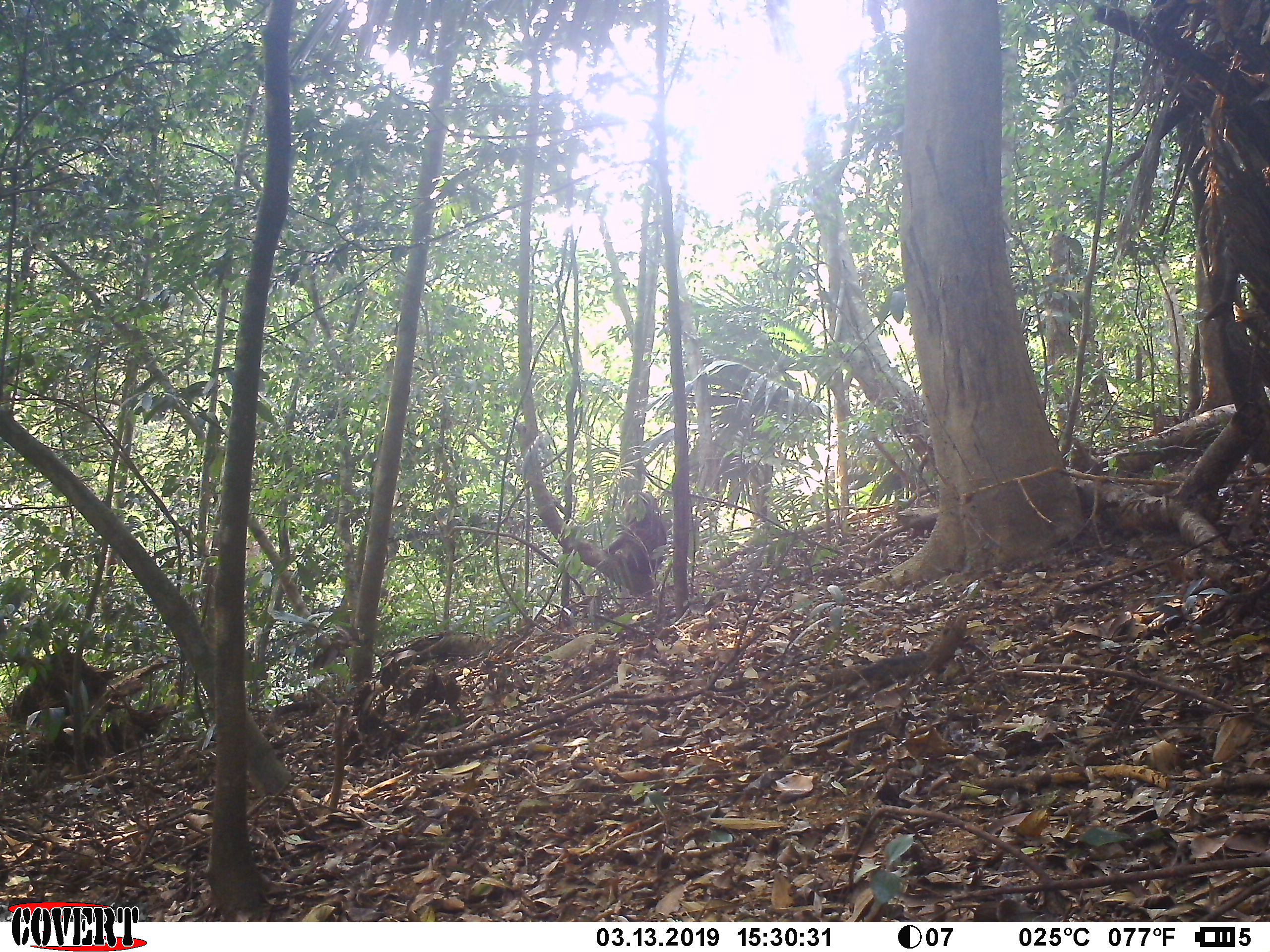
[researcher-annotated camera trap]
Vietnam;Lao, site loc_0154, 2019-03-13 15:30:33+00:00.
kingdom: Animalia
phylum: Chordata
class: Mammalia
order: Primates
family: Cercopithecidae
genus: Macaca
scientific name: Macaca arctoides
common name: stump-tailed macaque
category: stump tailed macaque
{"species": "stump tailed macaque (stump-tailed macaque) (Macaca arctoides)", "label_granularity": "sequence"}